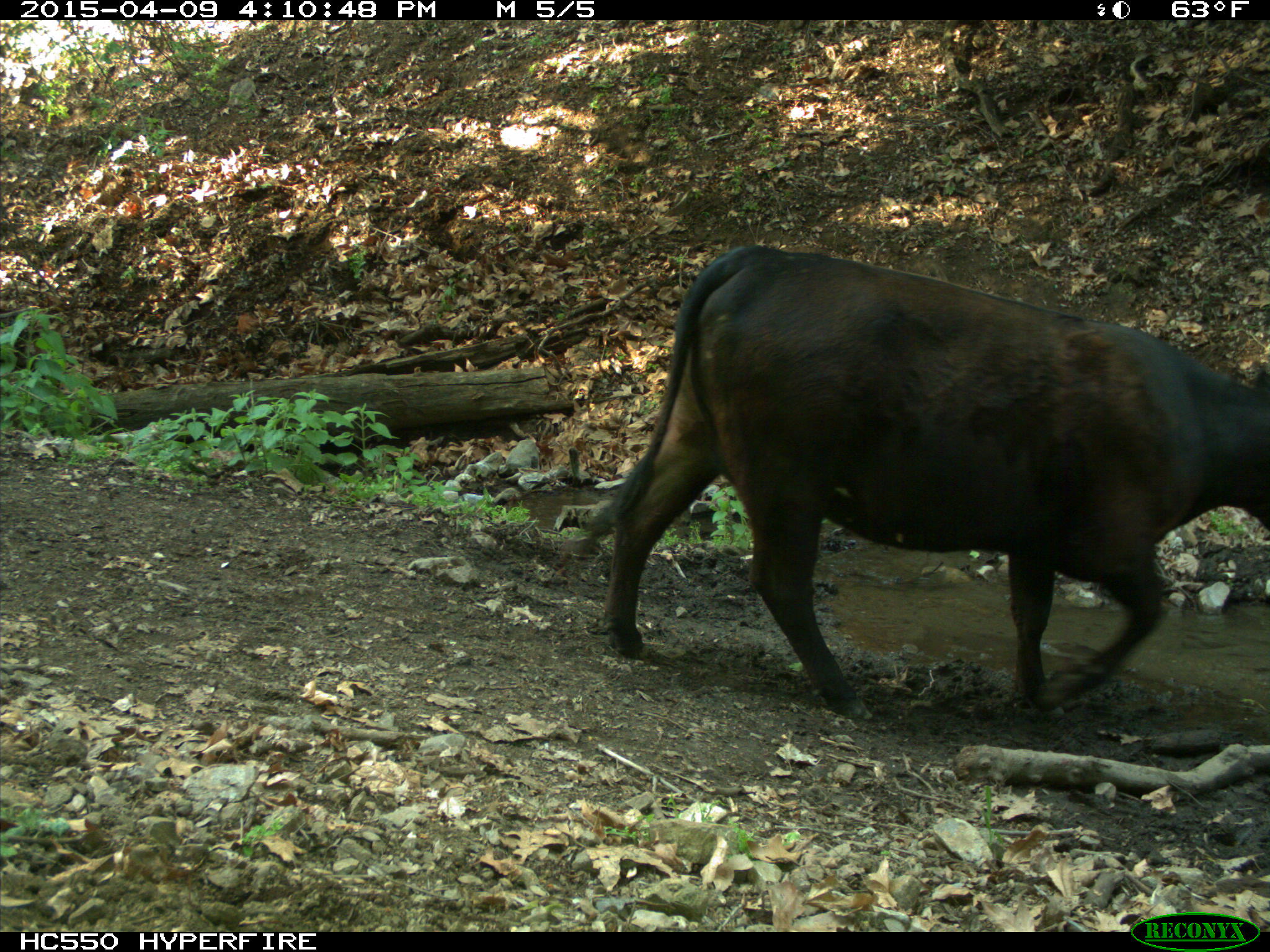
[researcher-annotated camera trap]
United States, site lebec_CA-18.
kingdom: Animalia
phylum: Chordata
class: Mammalia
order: Artiodactyla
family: Bovidae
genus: Bos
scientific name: Bos taurus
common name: domestic cow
Bos taurus (domestic cow).